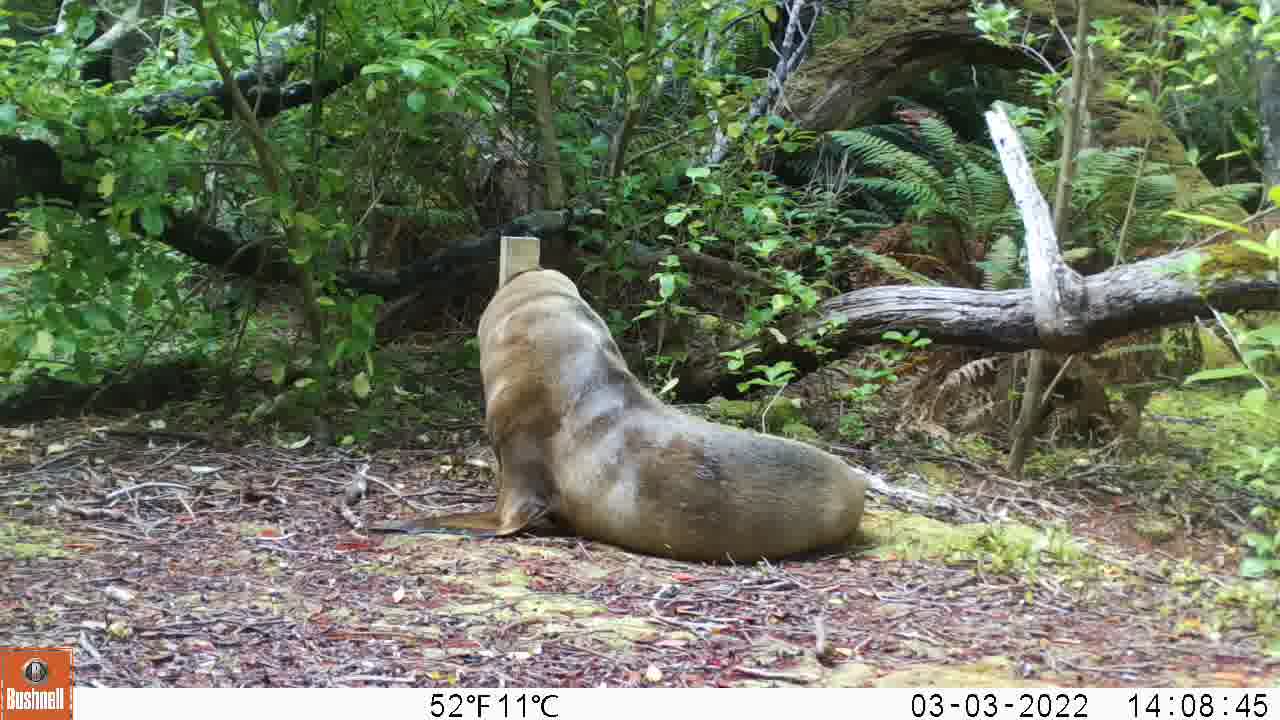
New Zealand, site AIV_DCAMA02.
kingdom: Animalia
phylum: Chordata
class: Mammalia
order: Carnivora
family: Otariidae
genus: Phocarctos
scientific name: Phocarctos hookeri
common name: new zealand sea lion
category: sealion